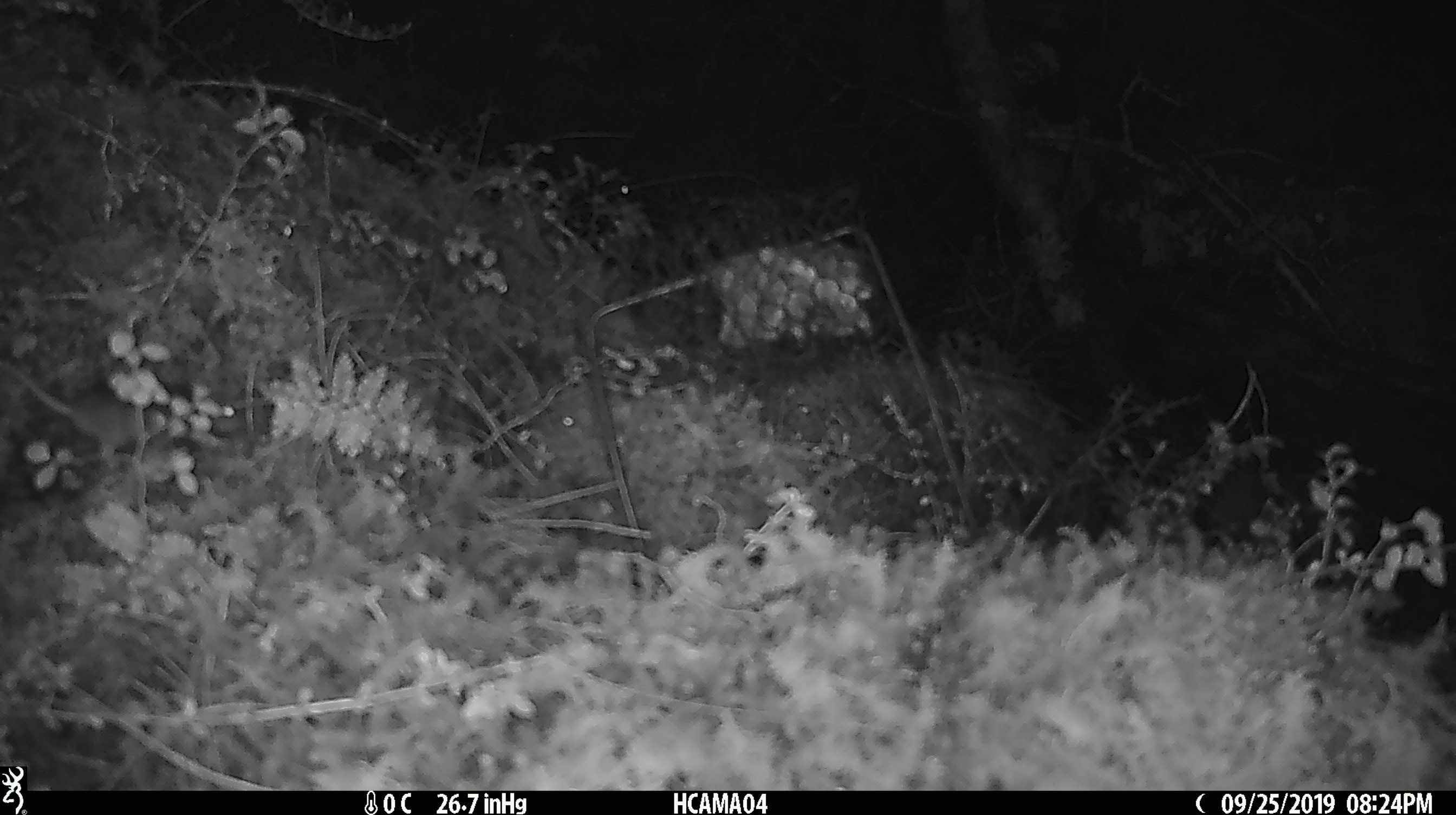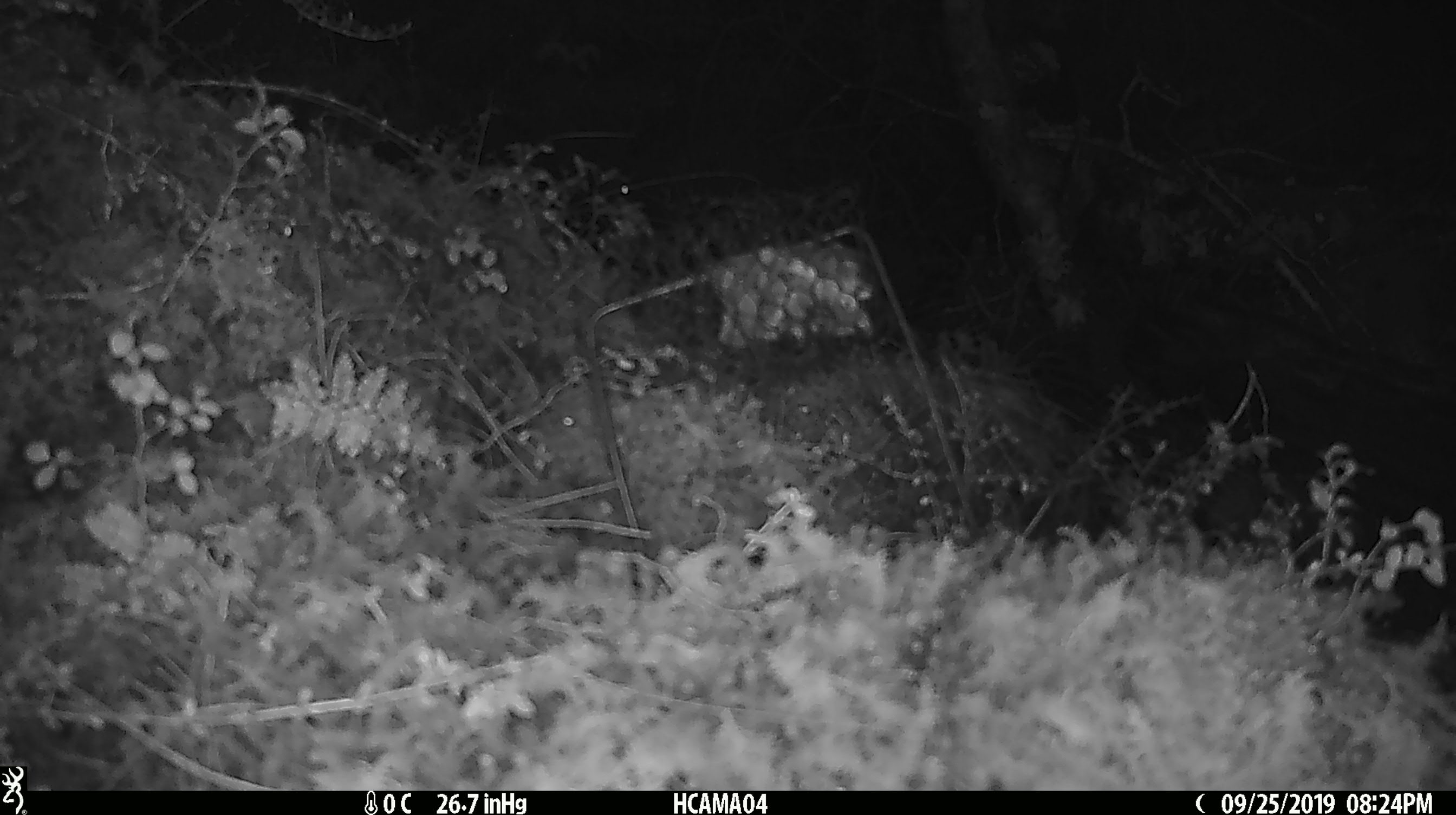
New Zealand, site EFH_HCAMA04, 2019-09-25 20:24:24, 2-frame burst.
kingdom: Animalia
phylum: Chordata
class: Mammalia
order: Rodentia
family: Muridae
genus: Mus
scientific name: Mus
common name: mouse